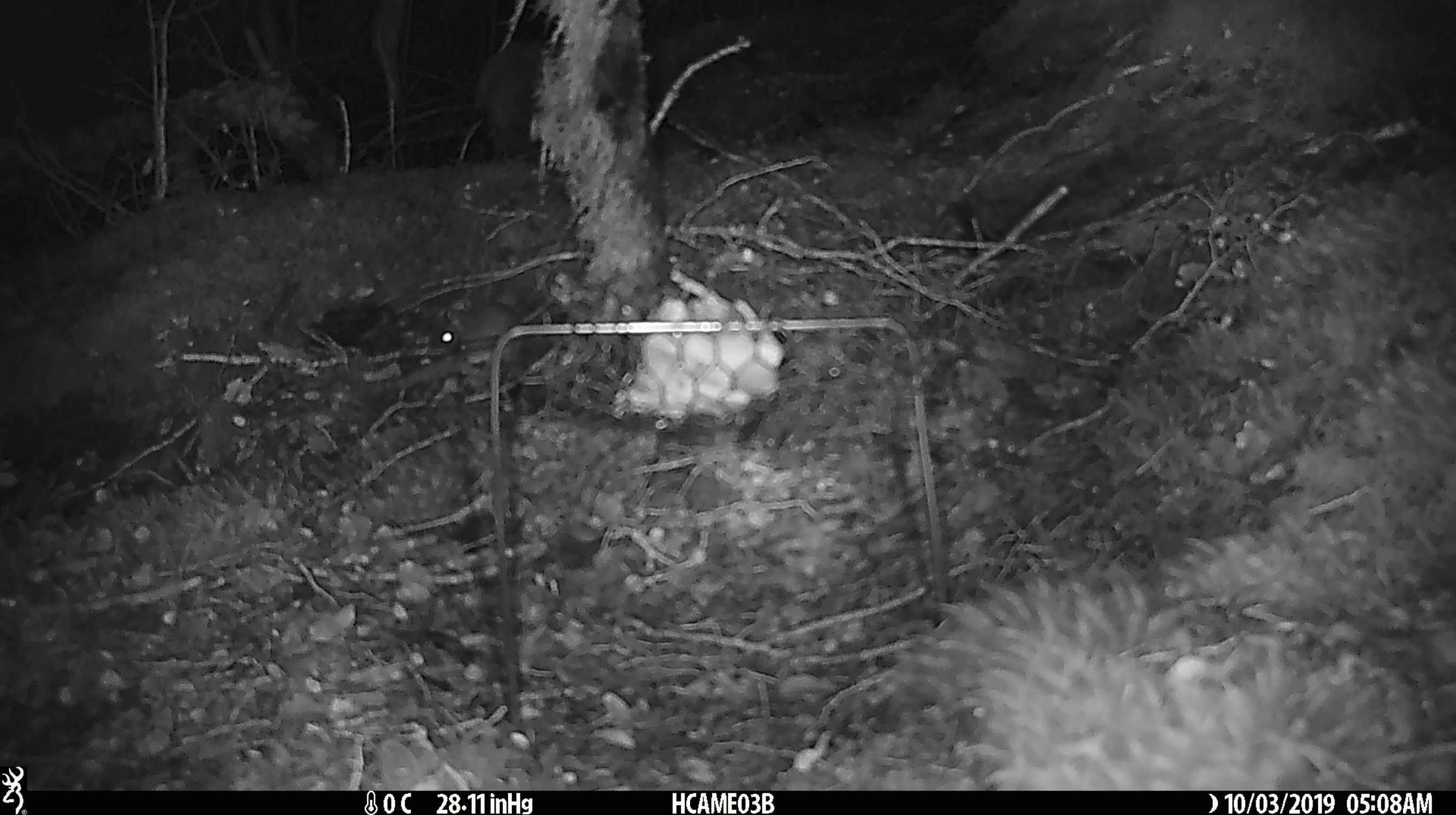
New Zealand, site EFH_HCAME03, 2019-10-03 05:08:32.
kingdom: Animalia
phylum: Chordata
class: Mammalia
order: Rodentia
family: Muridae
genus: Mus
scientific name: Mus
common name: mouse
Mouse (Mus).